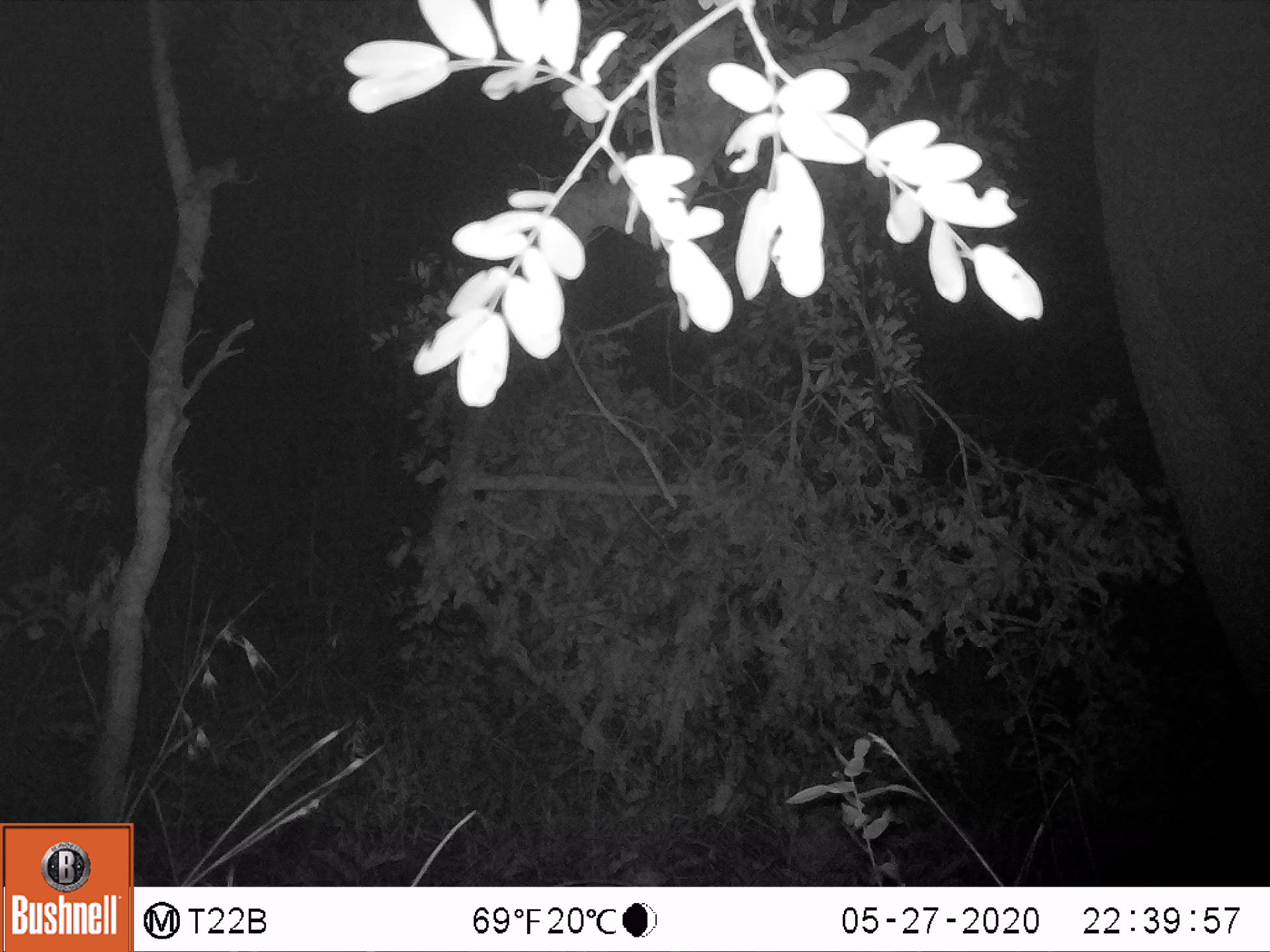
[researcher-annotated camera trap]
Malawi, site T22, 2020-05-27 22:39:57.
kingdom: Animalia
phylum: Chordata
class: Mammalia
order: Proboscidea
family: Elephantidae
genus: Loxodonta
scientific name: Loxodonta africana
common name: african savanna elephant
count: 1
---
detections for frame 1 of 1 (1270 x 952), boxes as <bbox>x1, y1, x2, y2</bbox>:
african savanna elephant: <bbox>1092, 7, 1267, 703</bbox>